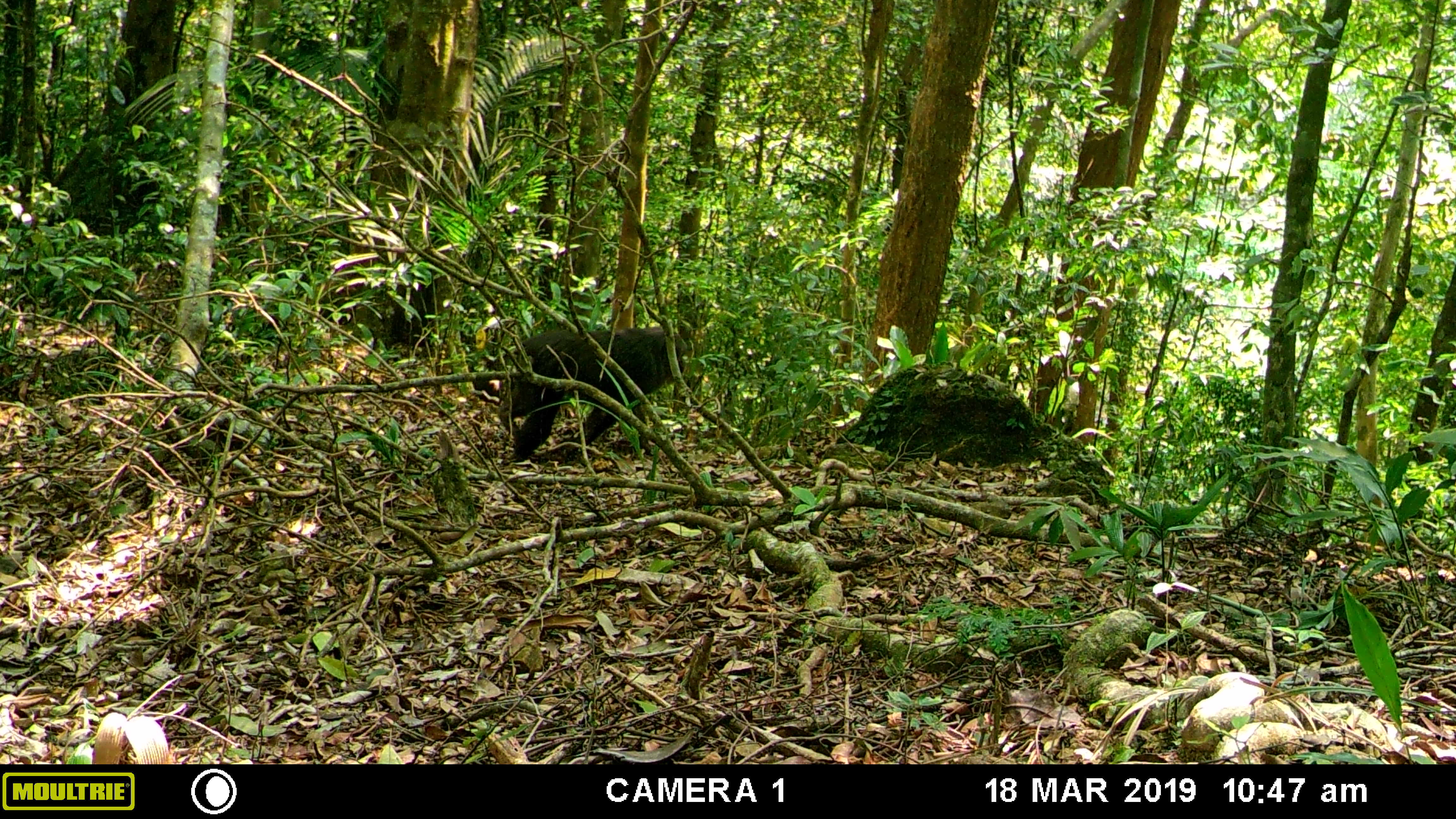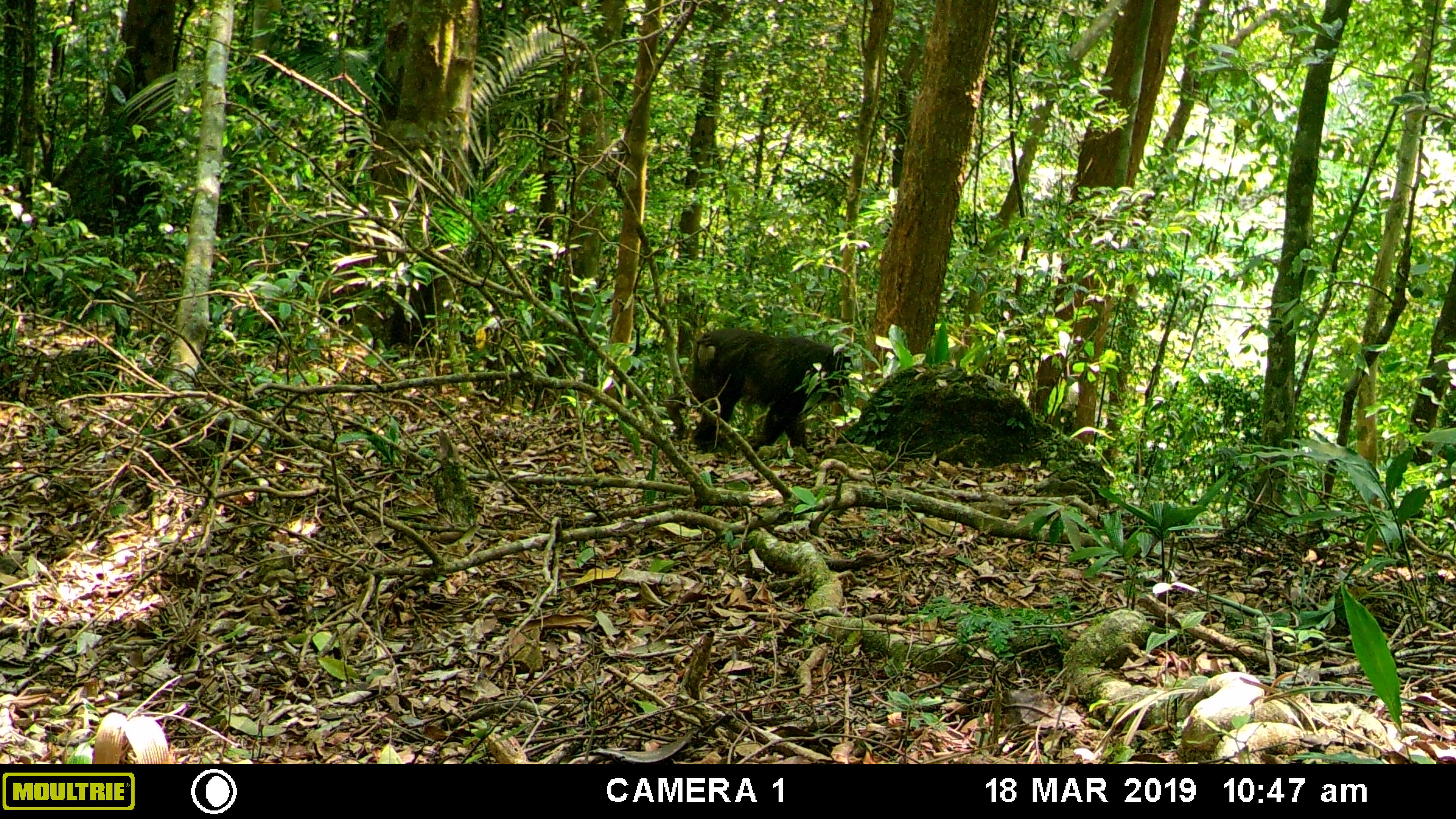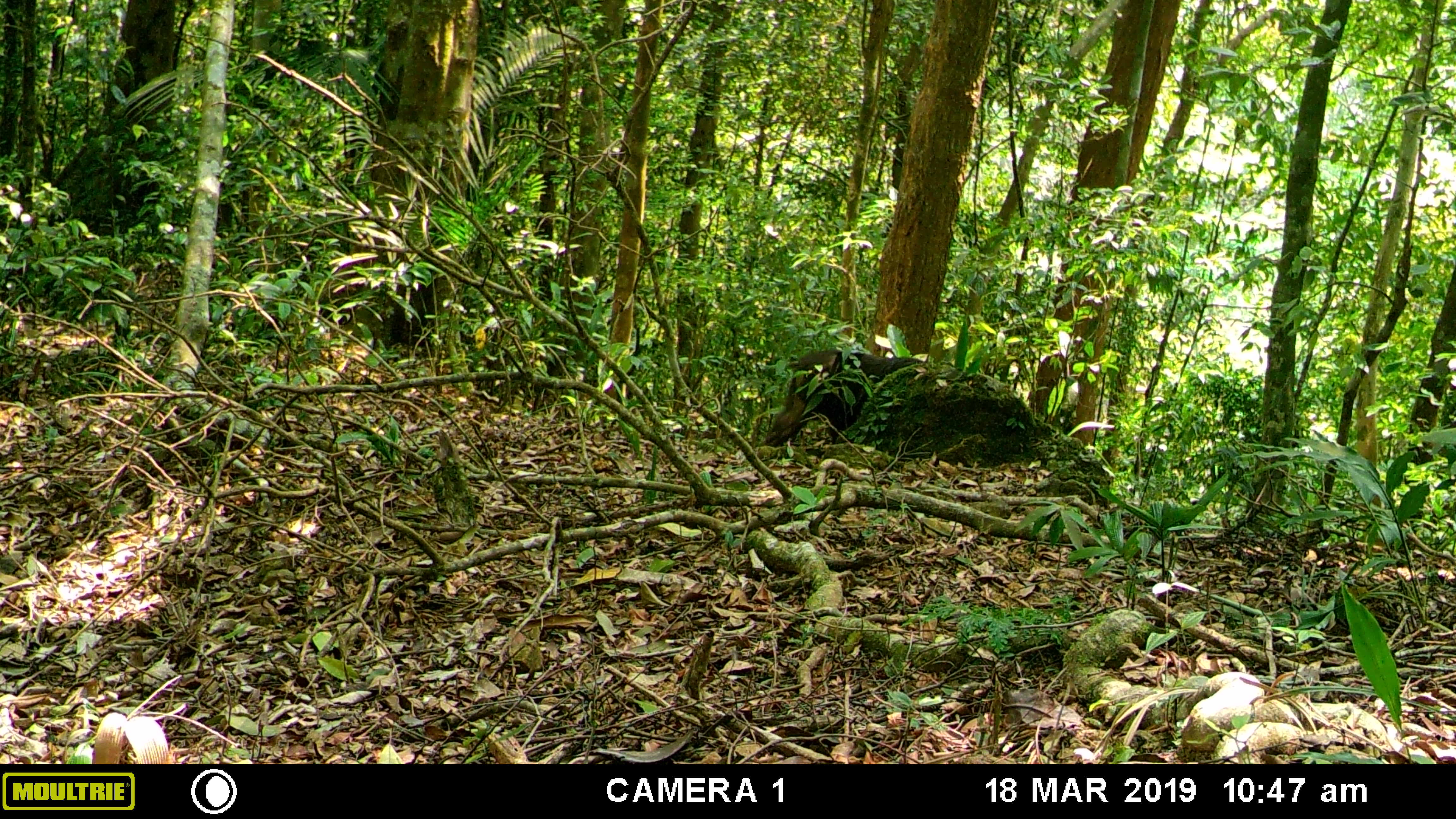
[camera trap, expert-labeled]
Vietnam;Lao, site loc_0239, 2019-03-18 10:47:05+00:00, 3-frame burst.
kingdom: Animalia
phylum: Chordata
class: Mammalia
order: Primates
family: Cercopithecidae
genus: Macaca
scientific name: Macaca arctoides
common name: stump-tailed macaque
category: stump tailed macaque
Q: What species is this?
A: Stump tailed macaque (stump-tailed macaque) (Macaca arctoides).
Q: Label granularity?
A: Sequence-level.